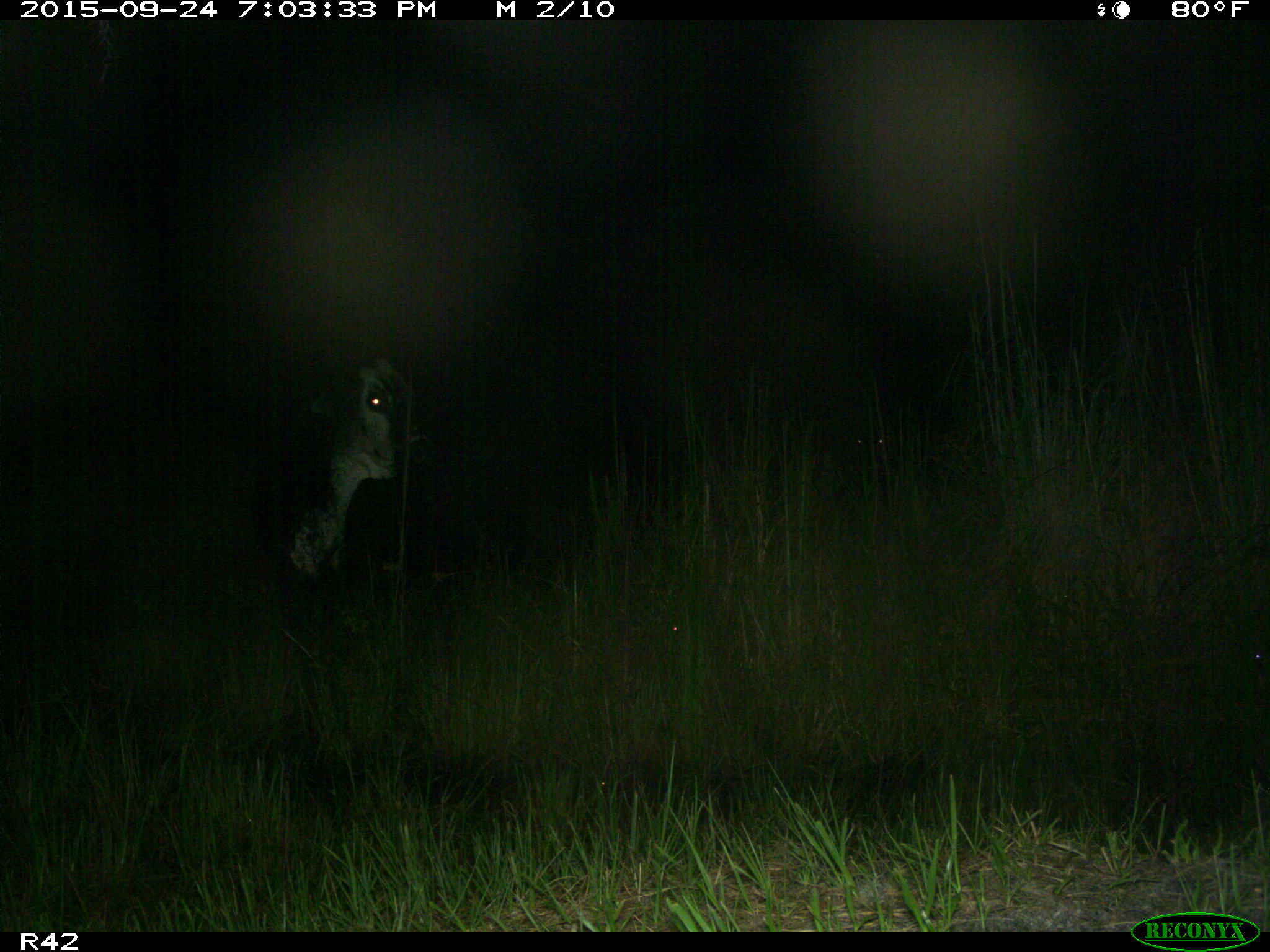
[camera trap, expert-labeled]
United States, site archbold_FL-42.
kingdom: Animalia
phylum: Chordata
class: Mammalia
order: Artiodactyla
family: Bovidae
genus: Bos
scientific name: Bos taurus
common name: domestic cow